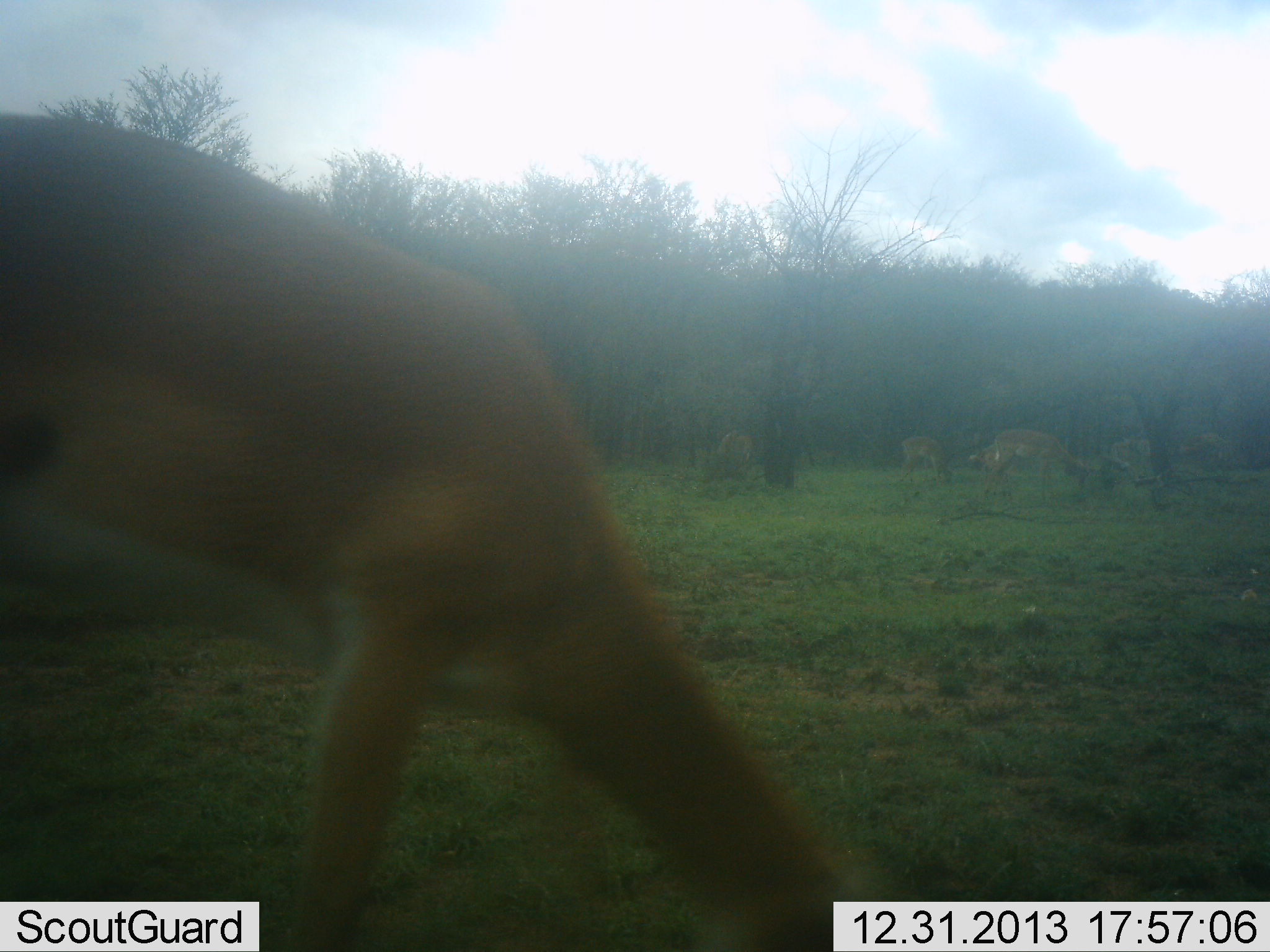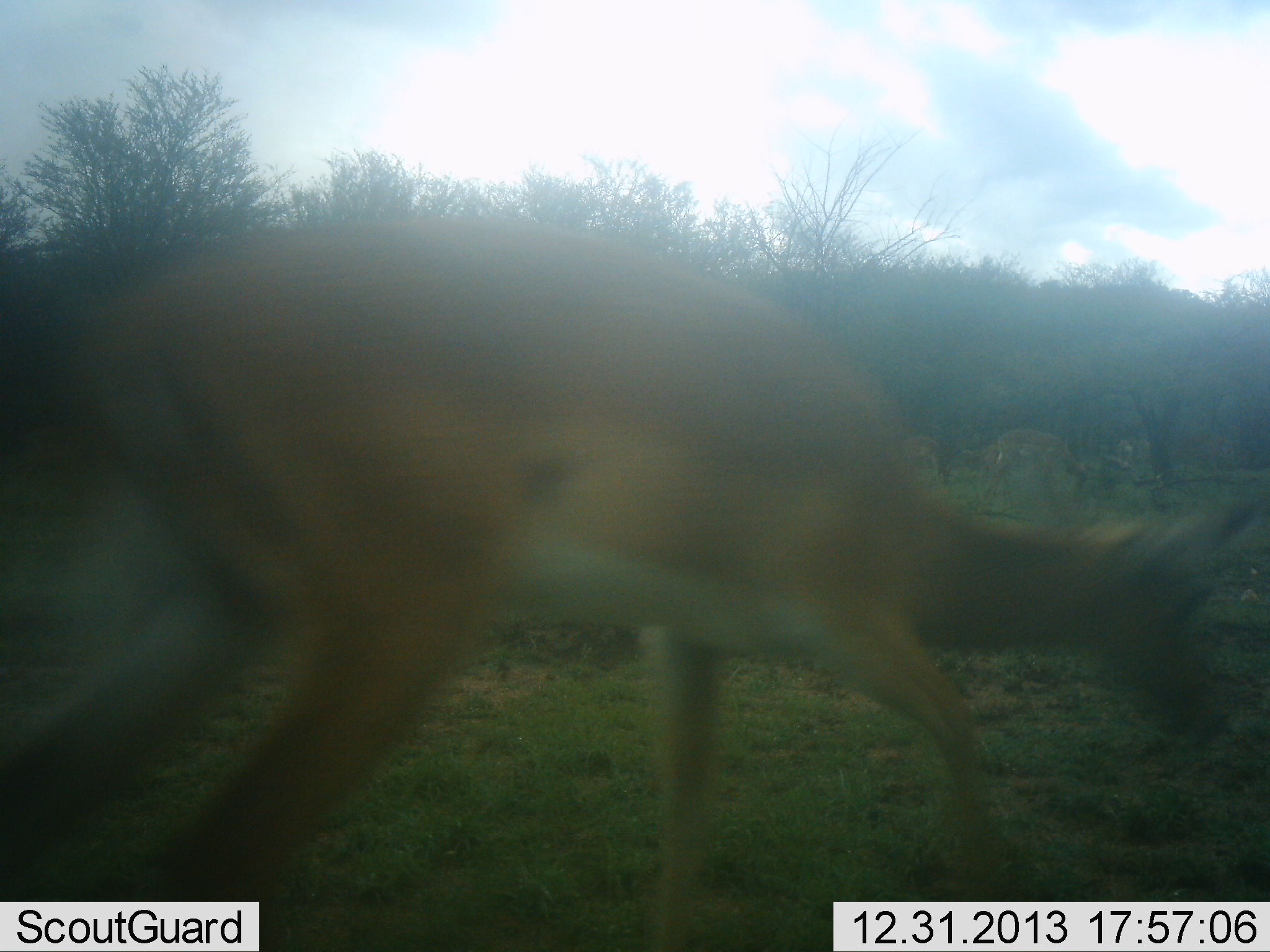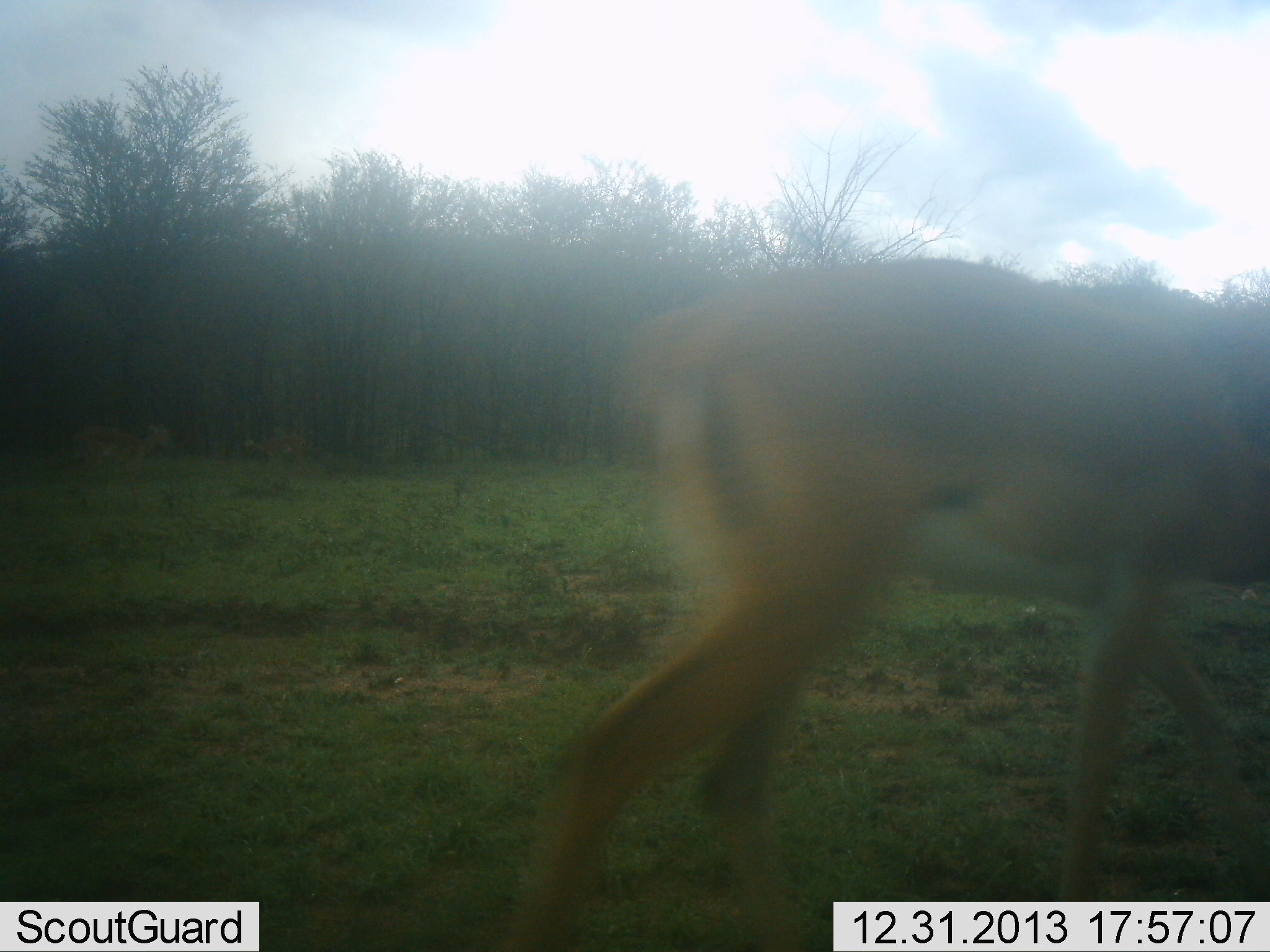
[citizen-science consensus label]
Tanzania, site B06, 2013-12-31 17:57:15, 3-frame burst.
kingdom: Animalia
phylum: Chordata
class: Mammalia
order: Artiodactyla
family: Bovidae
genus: Aepyceros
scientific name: Aepyceros melampus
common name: impala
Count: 2.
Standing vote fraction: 10%.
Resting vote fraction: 0%.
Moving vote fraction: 90%.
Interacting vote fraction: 0%.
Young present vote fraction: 10%.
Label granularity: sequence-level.